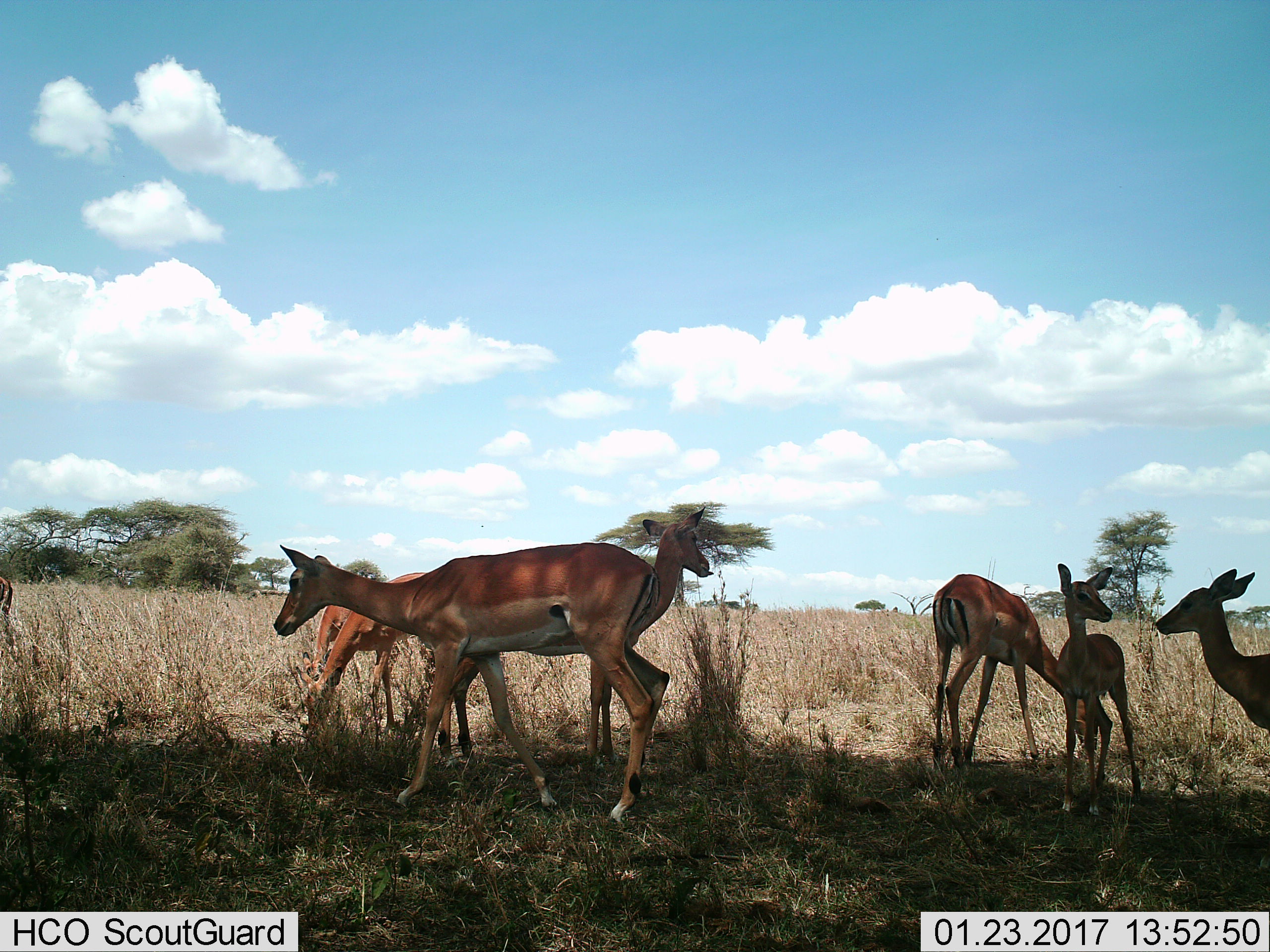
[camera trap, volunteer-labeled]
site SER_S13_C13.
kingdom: Animalia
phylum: Chordata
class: Mammalia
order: Artiodactyla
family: Bovidae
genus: Aepyceros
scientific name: Aepyceros melampus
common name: impala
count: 7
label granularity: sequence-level